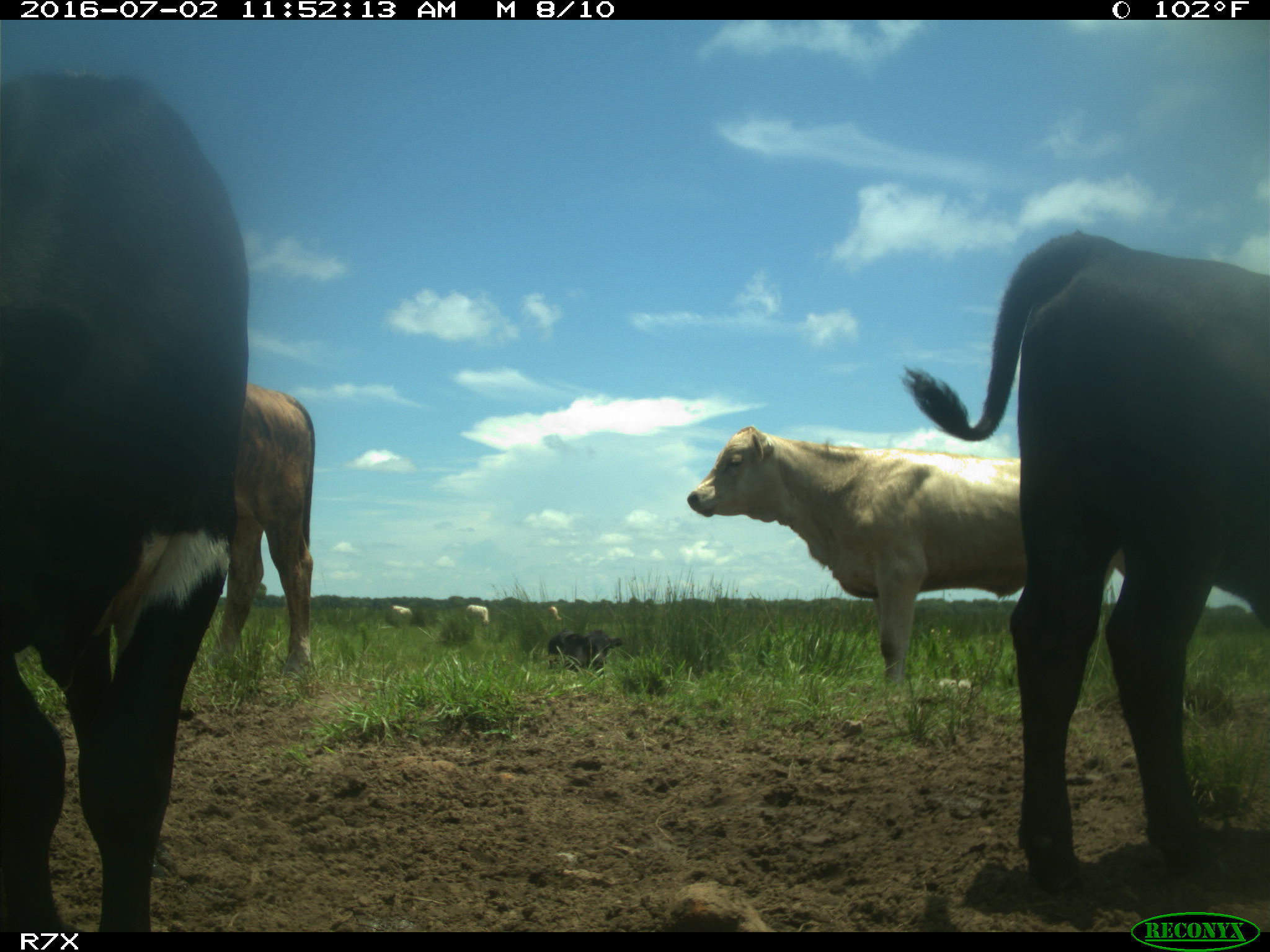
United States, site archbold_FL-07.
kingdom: Animalia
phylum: Chordata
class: Mammalia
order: Artiodactyla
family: Bovidae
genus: Bos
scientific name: Bos taurus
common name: domestic cow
Bos taurus (domestic cow).